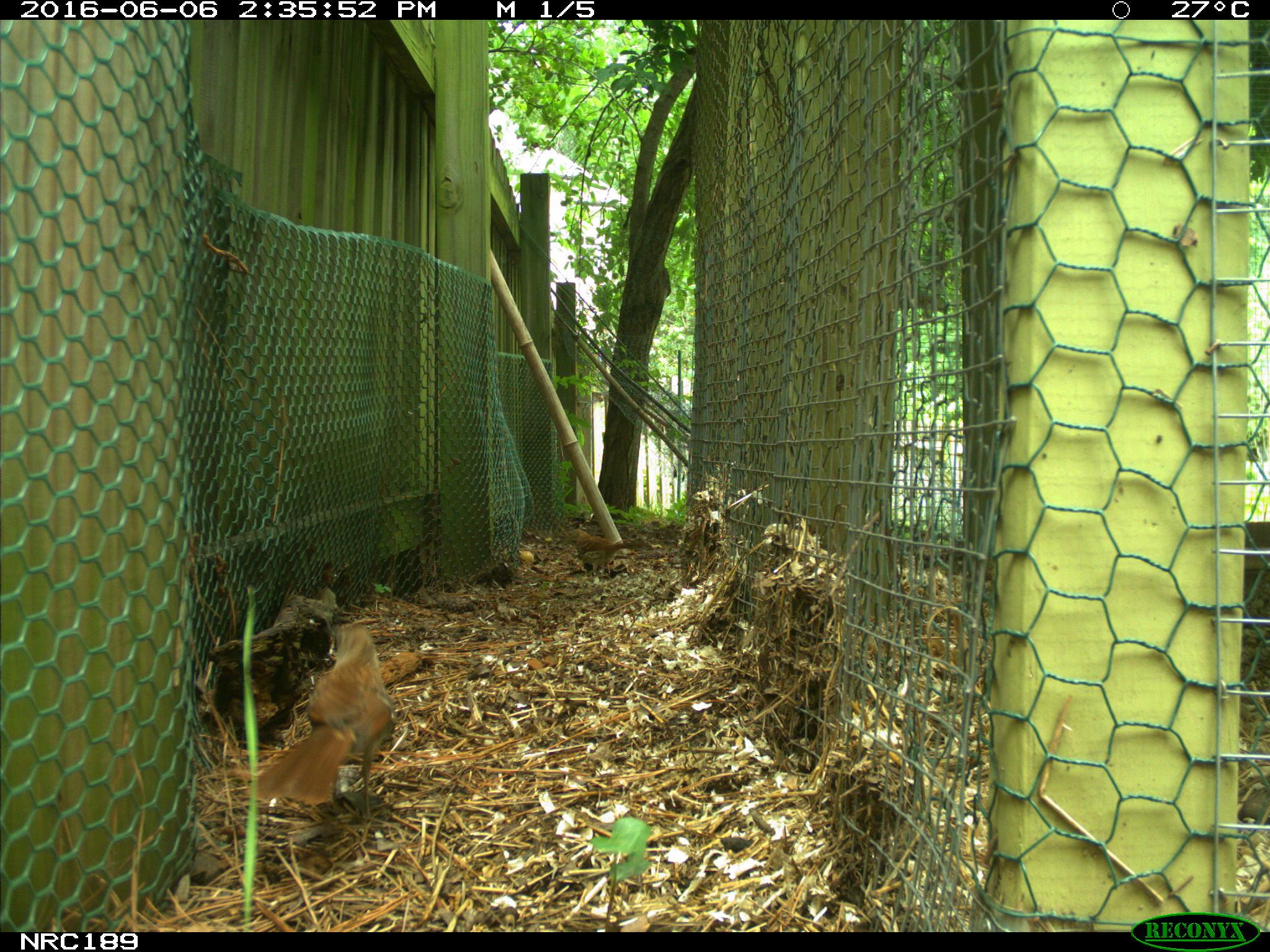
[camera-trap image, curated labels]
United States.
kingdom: Animalia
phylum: Chordata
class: Aves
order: Galliformes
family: Phasianidae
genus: Gallus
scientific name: Gallus gallus domesticus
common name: domestic chicken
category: Chicken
Chicken (domestic chicken) (Gallus gallus domesticus).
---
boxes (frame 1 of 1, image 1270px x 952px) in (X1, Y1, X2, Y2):
Chicken: (229, 604, 403, 851)